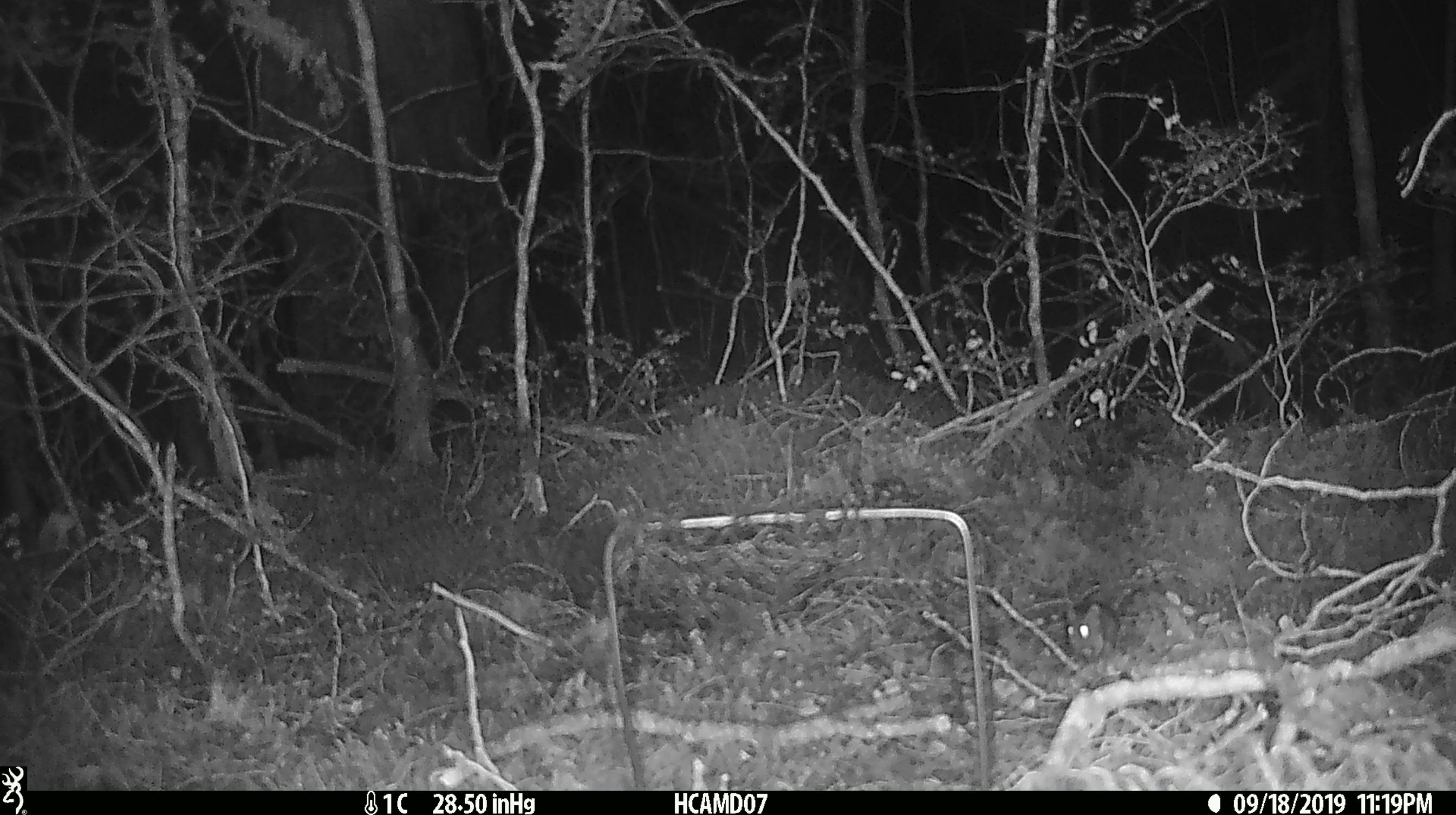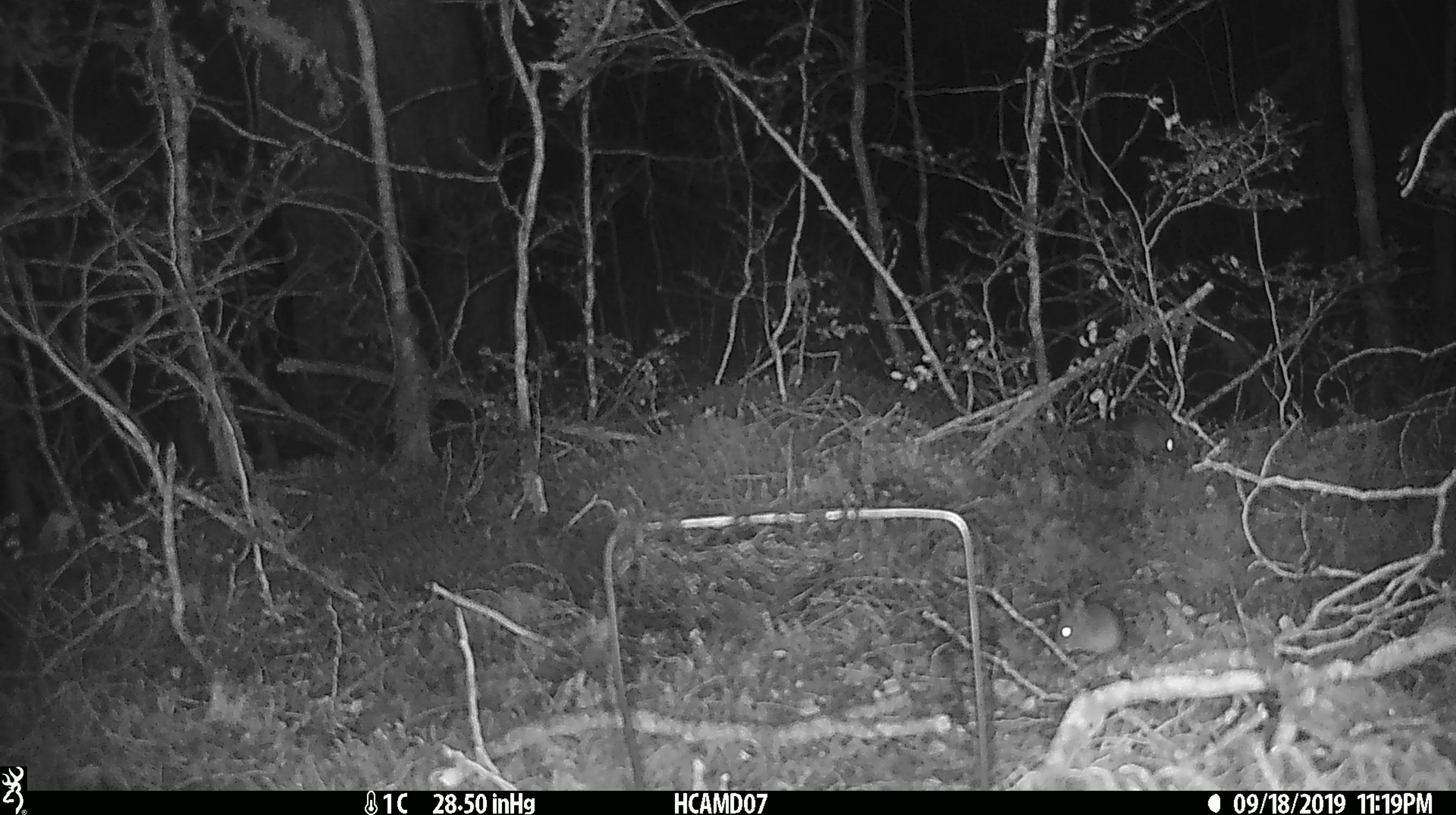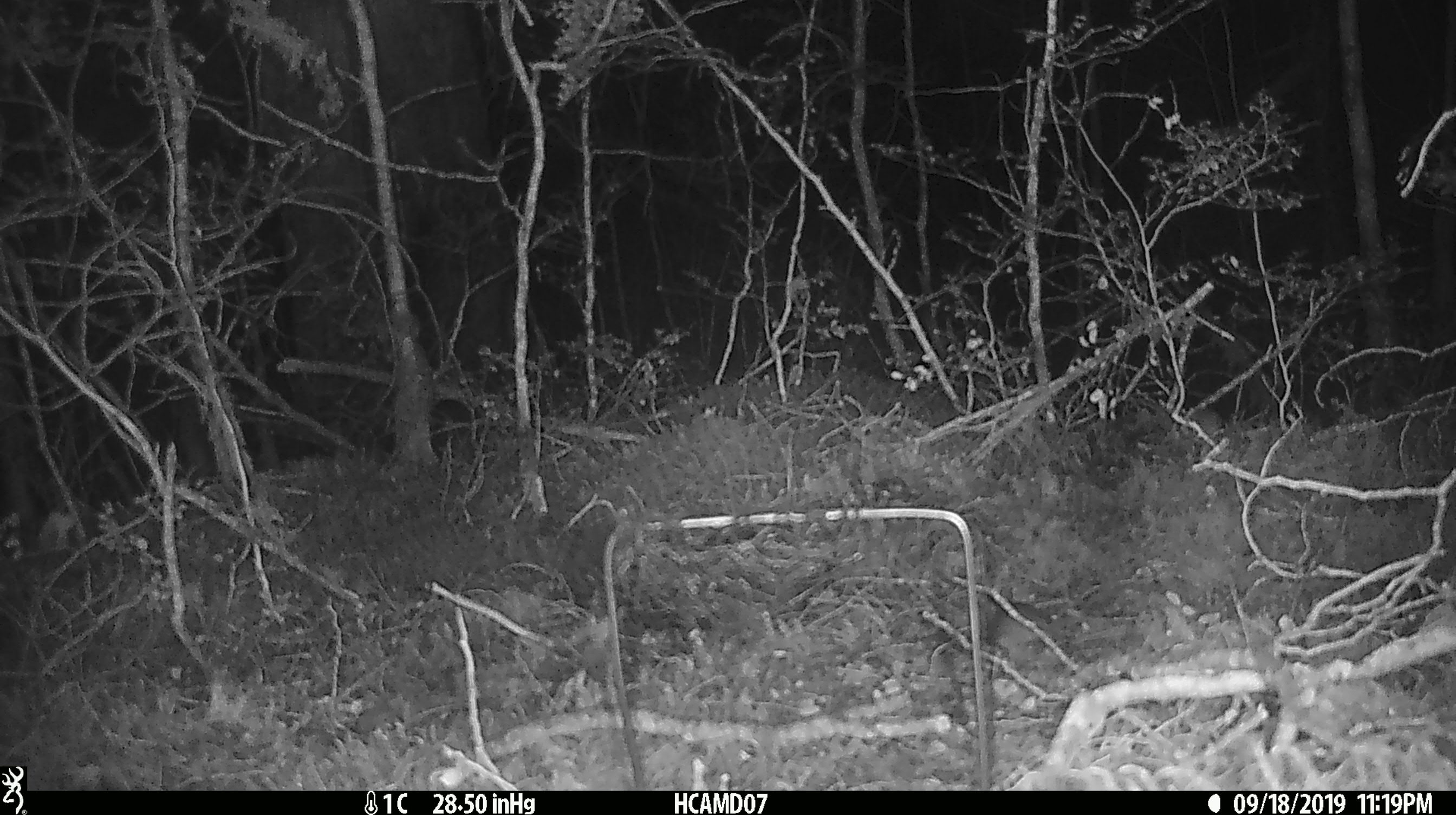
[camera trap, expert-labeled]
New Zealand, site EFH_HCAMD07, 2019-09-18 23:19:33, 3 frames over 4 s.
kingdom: Animalia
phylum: Chordata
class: Mammalia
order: Rodentia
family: Muridae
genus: Mus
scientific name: Mus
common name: mouse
Mouse (Mus).